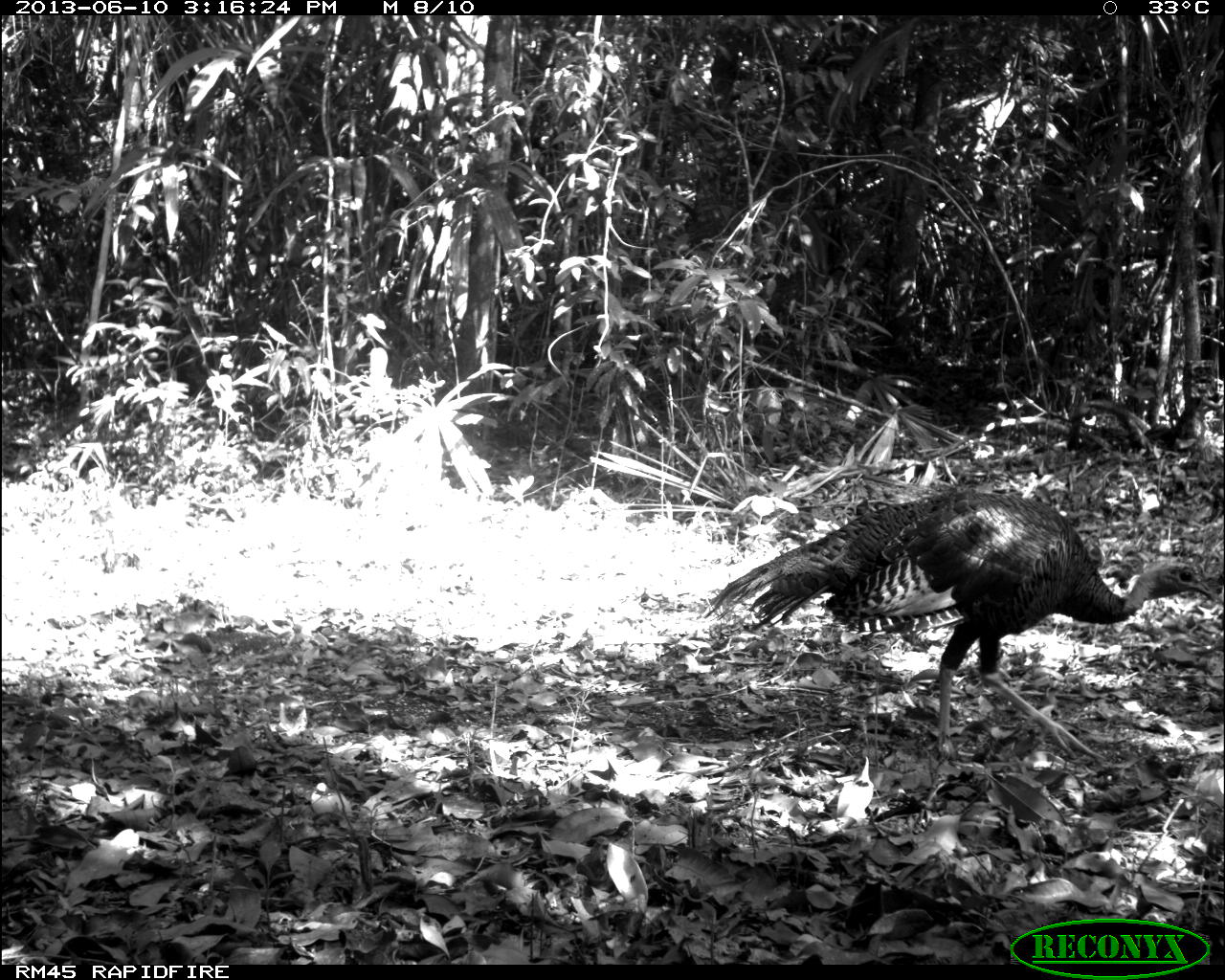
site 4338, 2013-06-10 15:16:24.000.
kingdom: Animalia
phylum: Chordata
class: Aves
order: Galliformes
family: Phasianidae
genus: Meleagris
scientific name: Meleagris ocellata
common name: ocellated turkey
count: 1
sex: male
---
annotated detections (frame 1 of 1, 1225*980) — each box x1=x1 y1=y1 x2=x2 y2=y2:
meleagris ocellata: x1=702 y1=488 x2=1219 y2=760